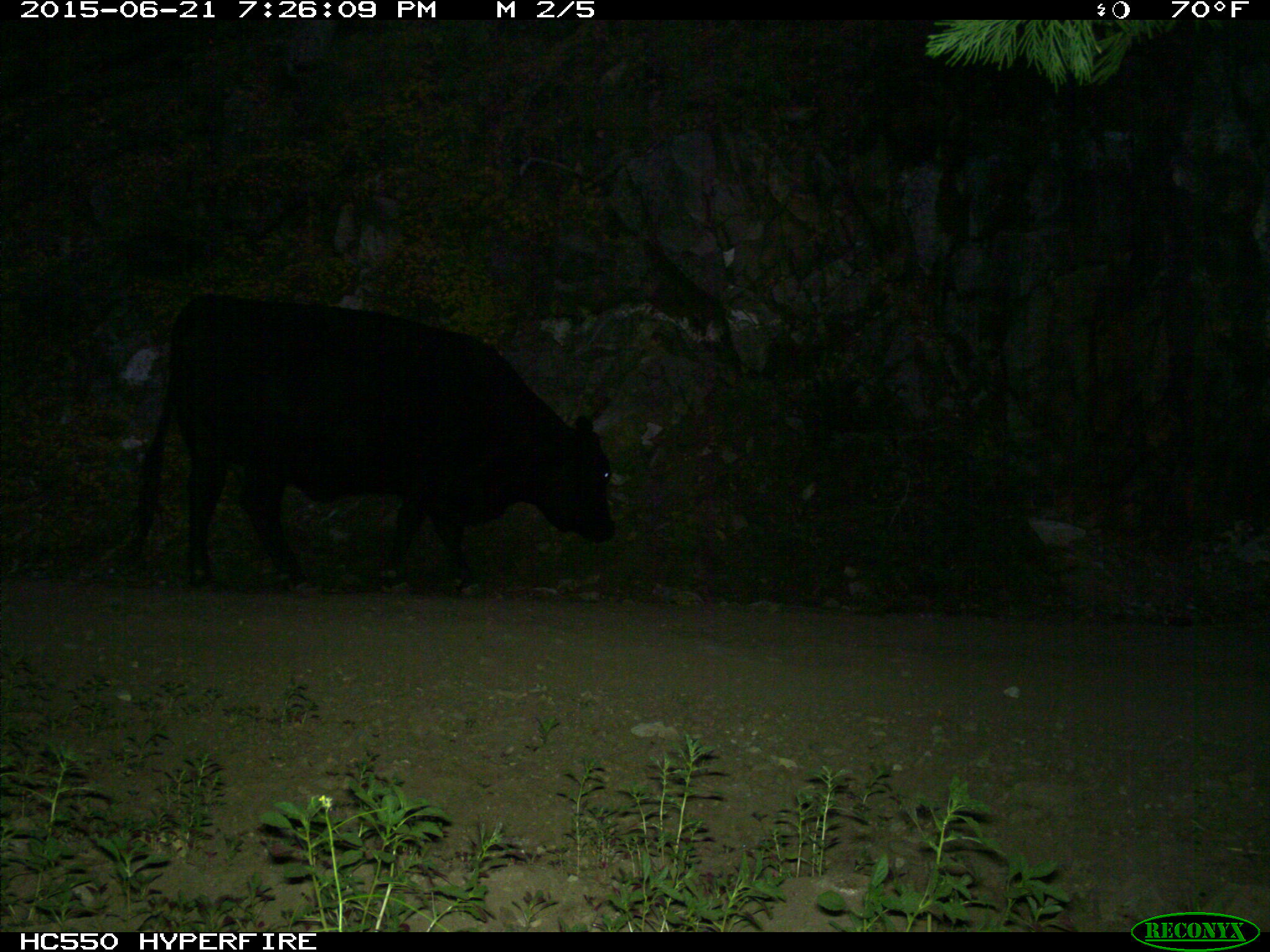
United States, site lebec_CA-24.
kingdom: Animalia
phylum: Chordata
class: Mammalia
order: Artiodactyla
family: Bovidae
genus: Bos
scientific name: Bos taurus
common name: domestic cow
Bos taurus (domestic cow).